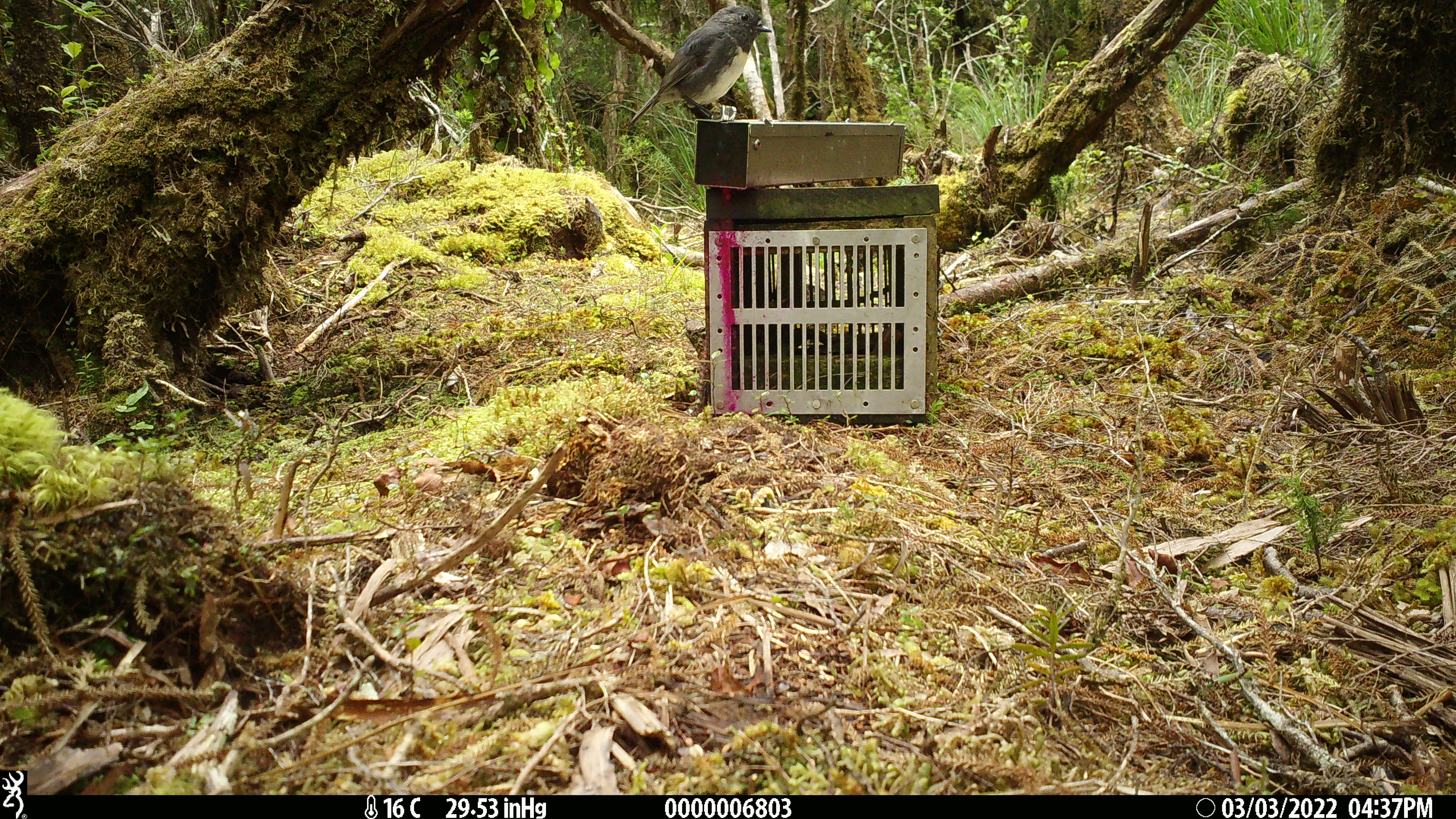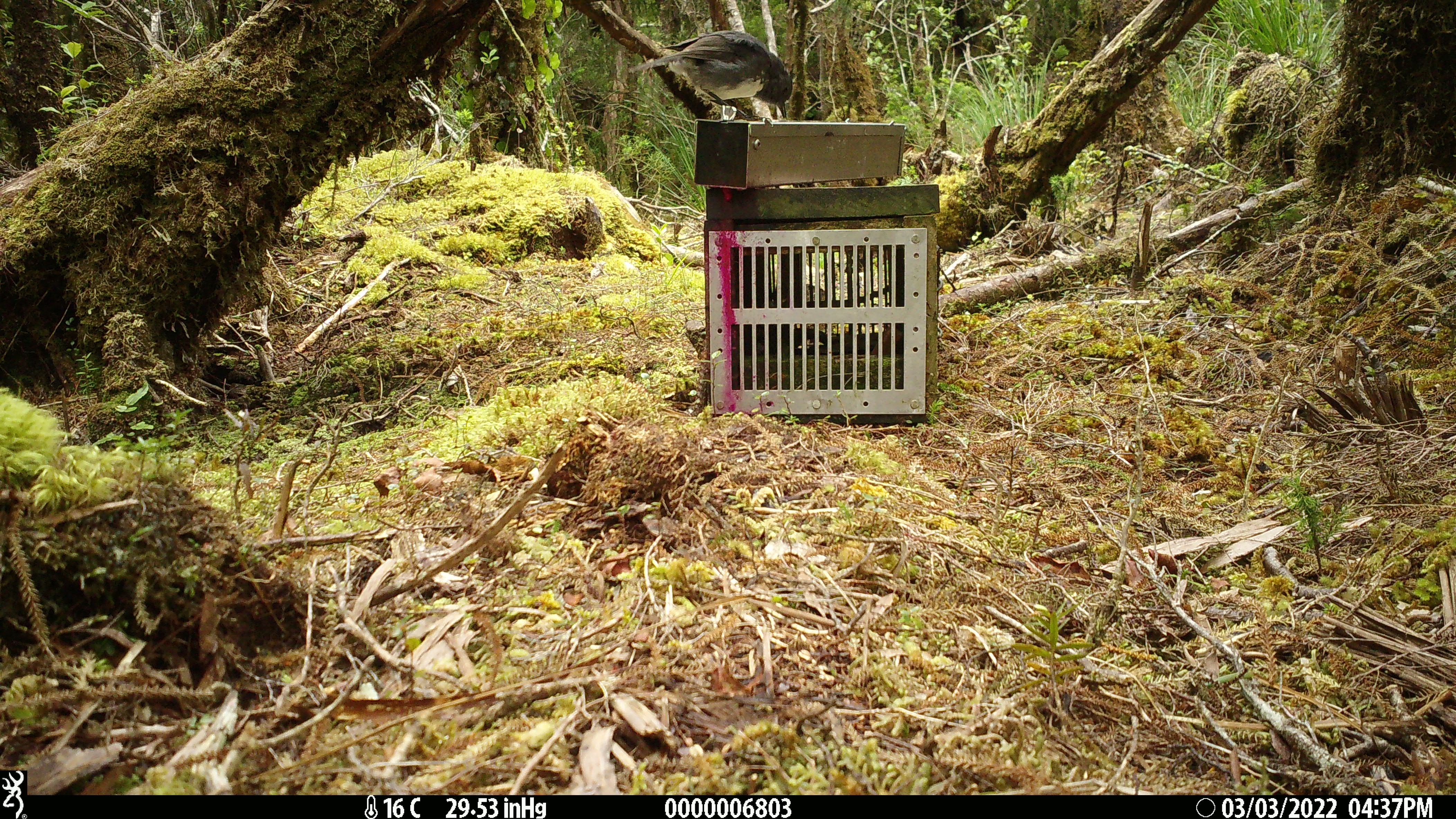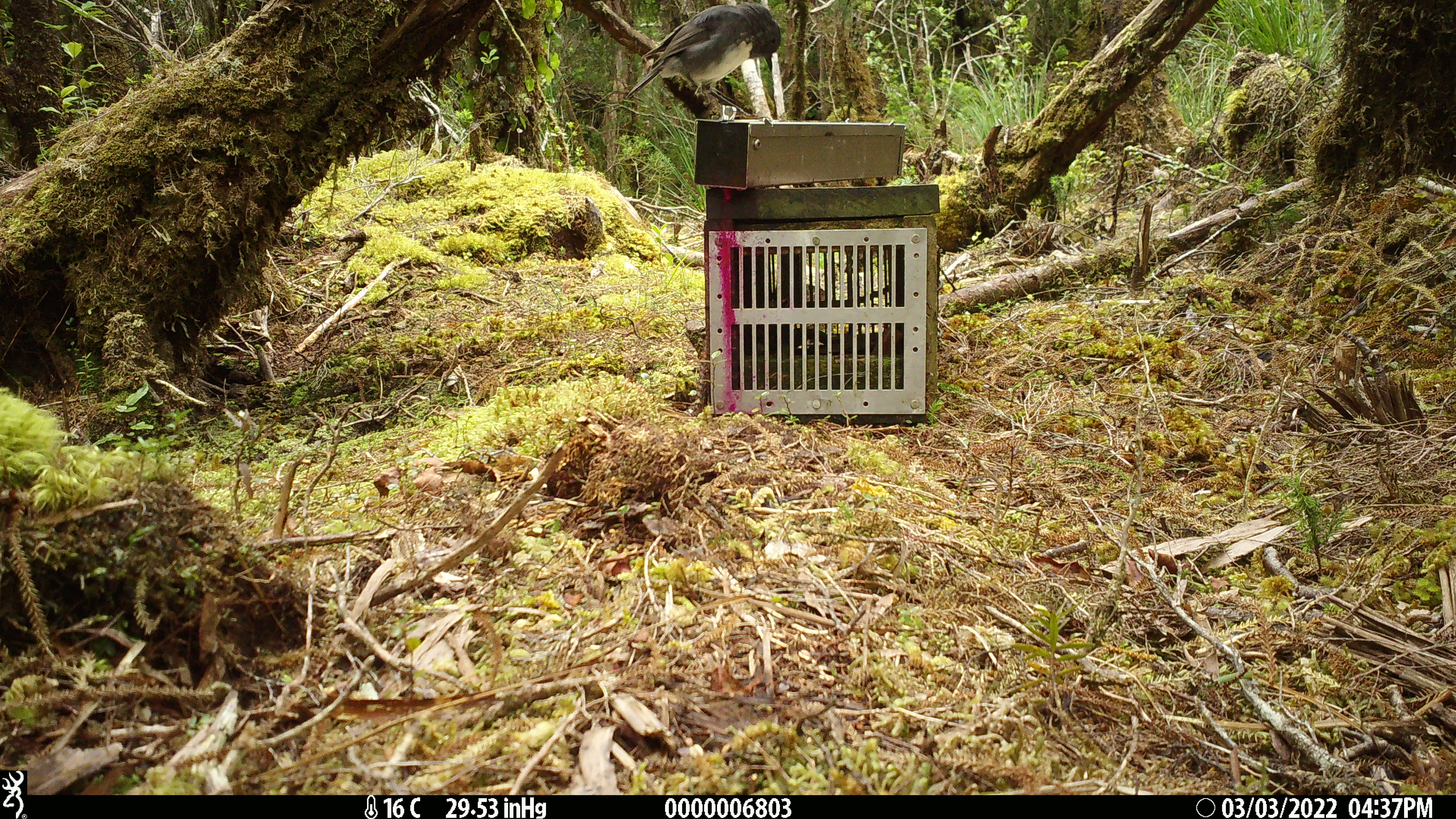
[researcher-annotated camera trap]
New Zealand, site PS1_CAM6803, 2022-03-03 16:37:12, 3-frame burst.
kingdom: Animalia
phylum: Chordata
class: Aves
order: Passeriformes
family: Petroicidae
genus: Petroica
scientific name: Petroica australis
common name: new zealand robin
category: robin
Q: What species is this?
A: Robin (new zealand robin) (Petroica australis).